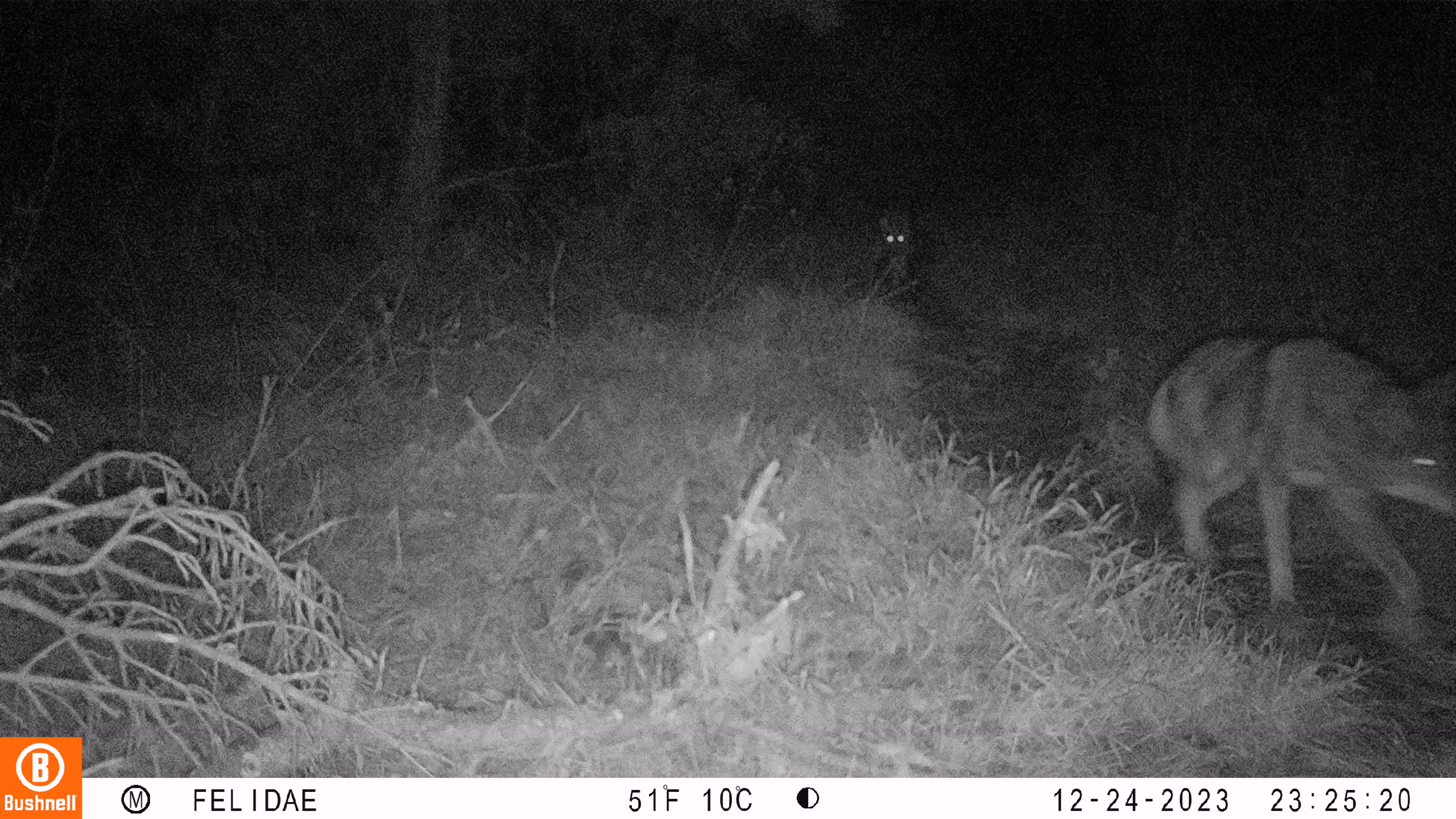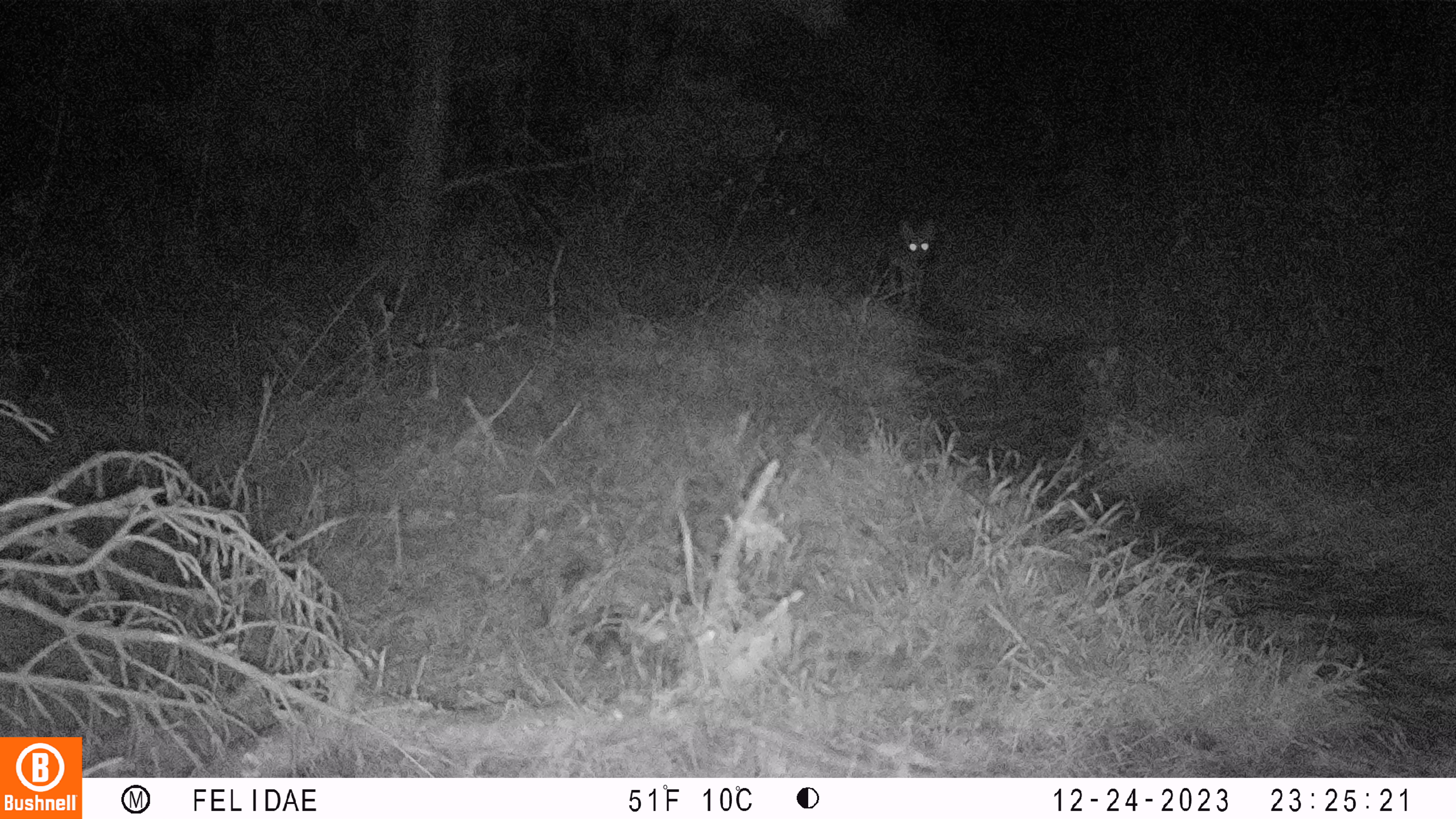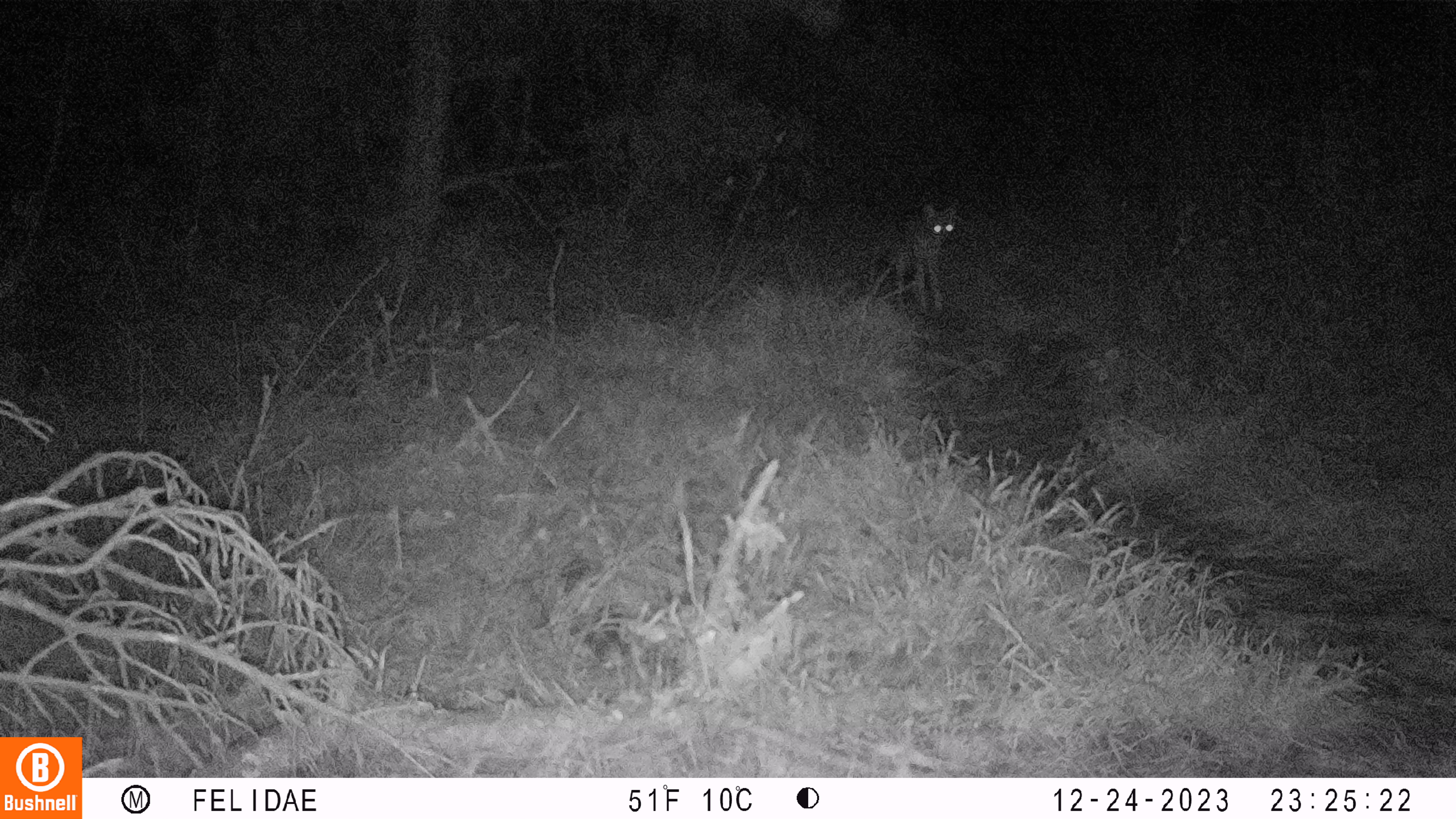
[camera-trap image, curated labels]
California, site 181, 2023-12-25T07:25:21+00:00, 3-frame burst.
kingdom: Animalia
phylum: Chordata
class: Mammalia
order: Carnivora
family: Canidae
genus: Canis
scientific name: Canis latrans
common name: coyote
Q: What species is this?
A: Coyote (Canis latrans).